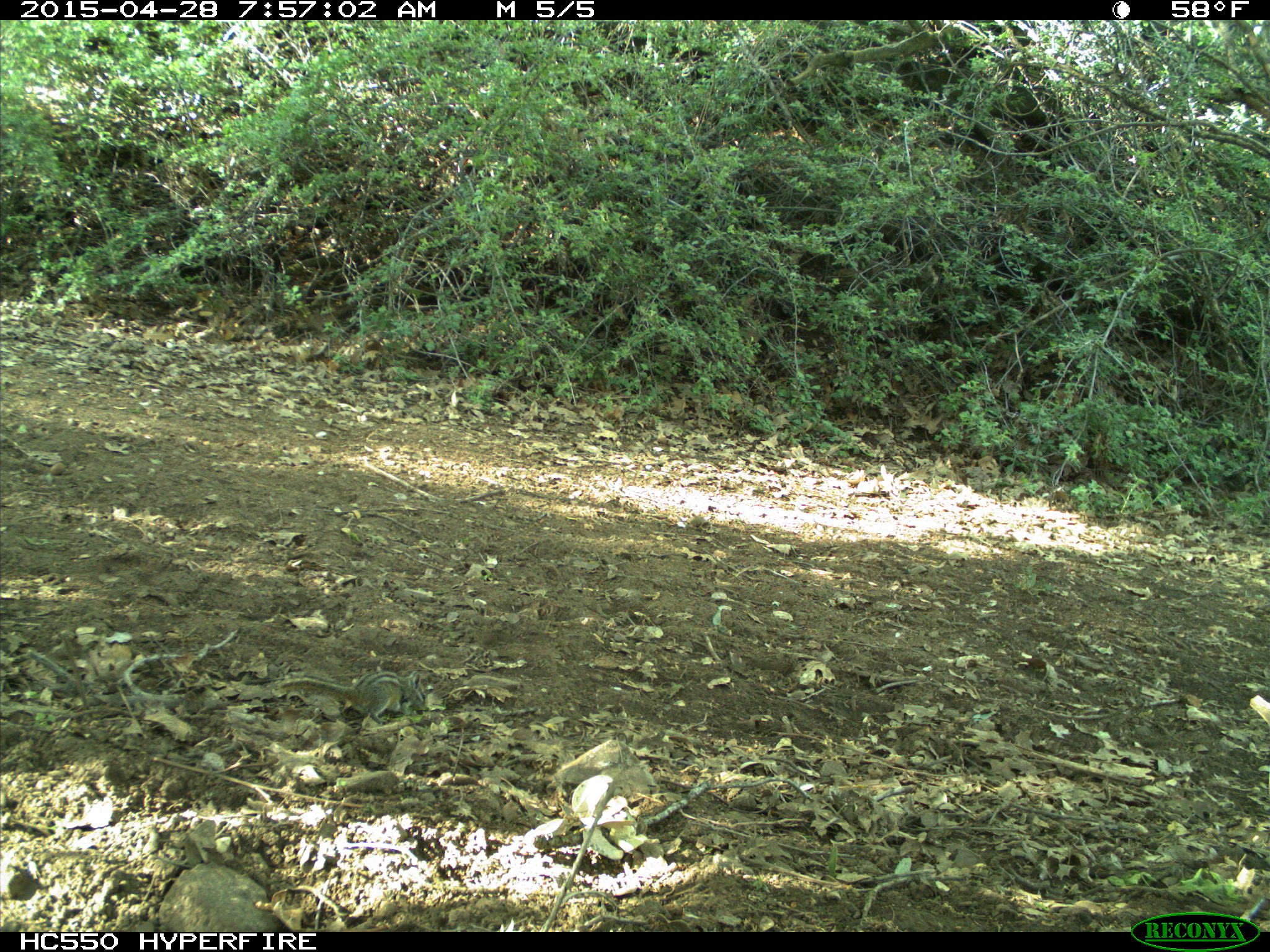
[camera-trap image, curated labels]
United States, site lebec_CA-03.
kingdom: Animalia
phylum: Chordata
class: Mammalia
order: Rodentia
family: Sciuridae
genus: Tamias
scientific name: Tamias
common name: chipmunk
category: unidentified chipmunk